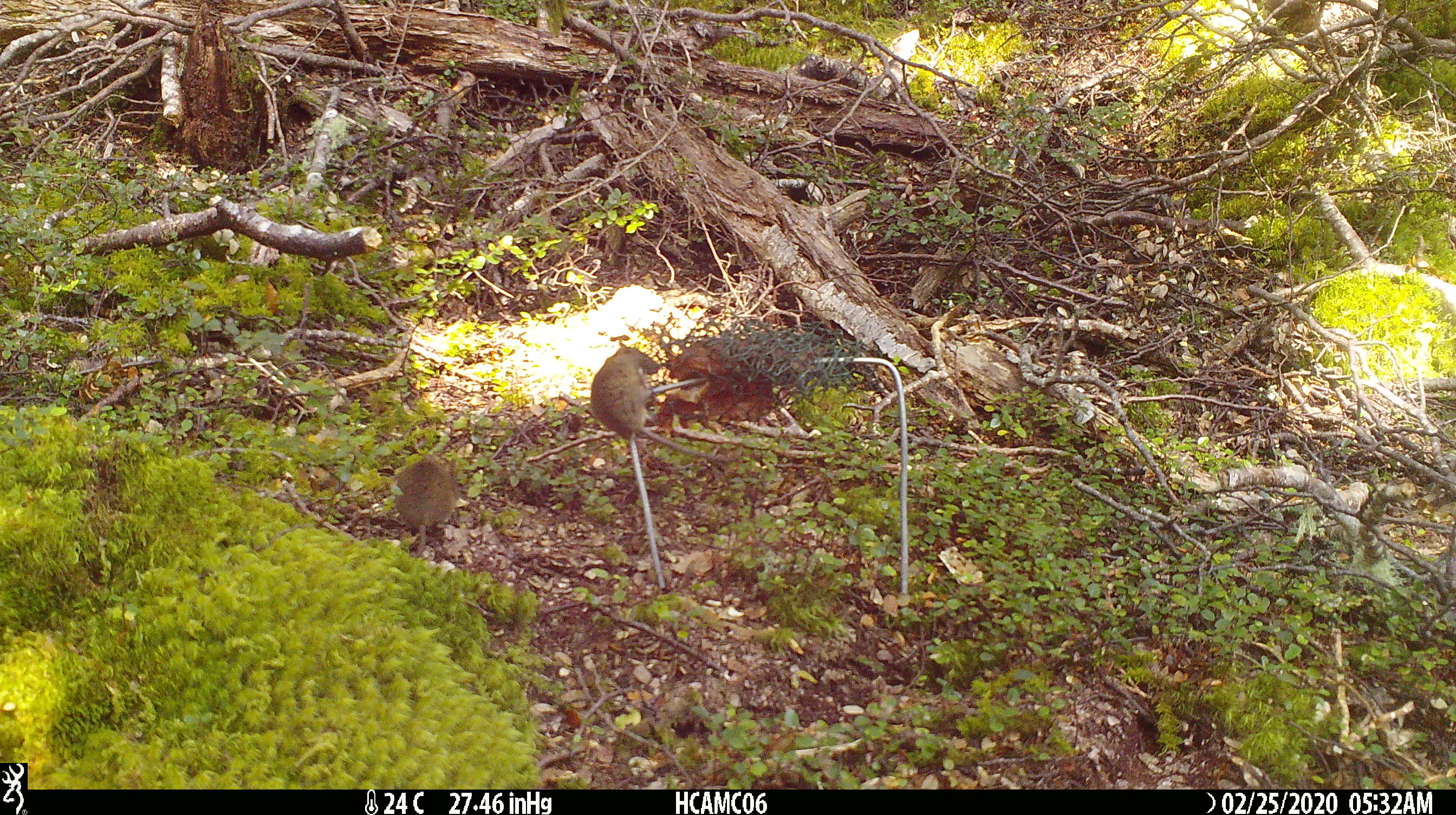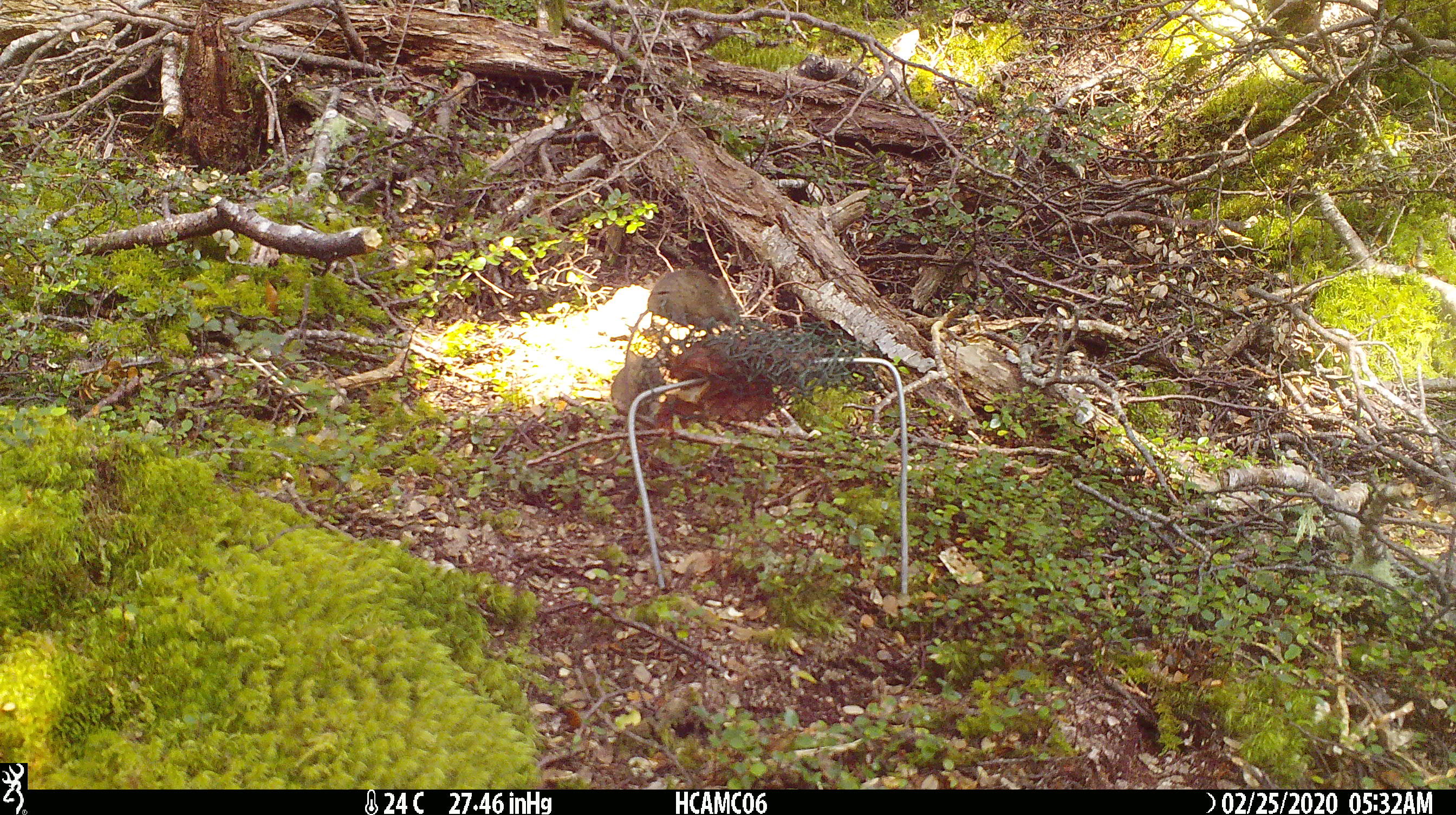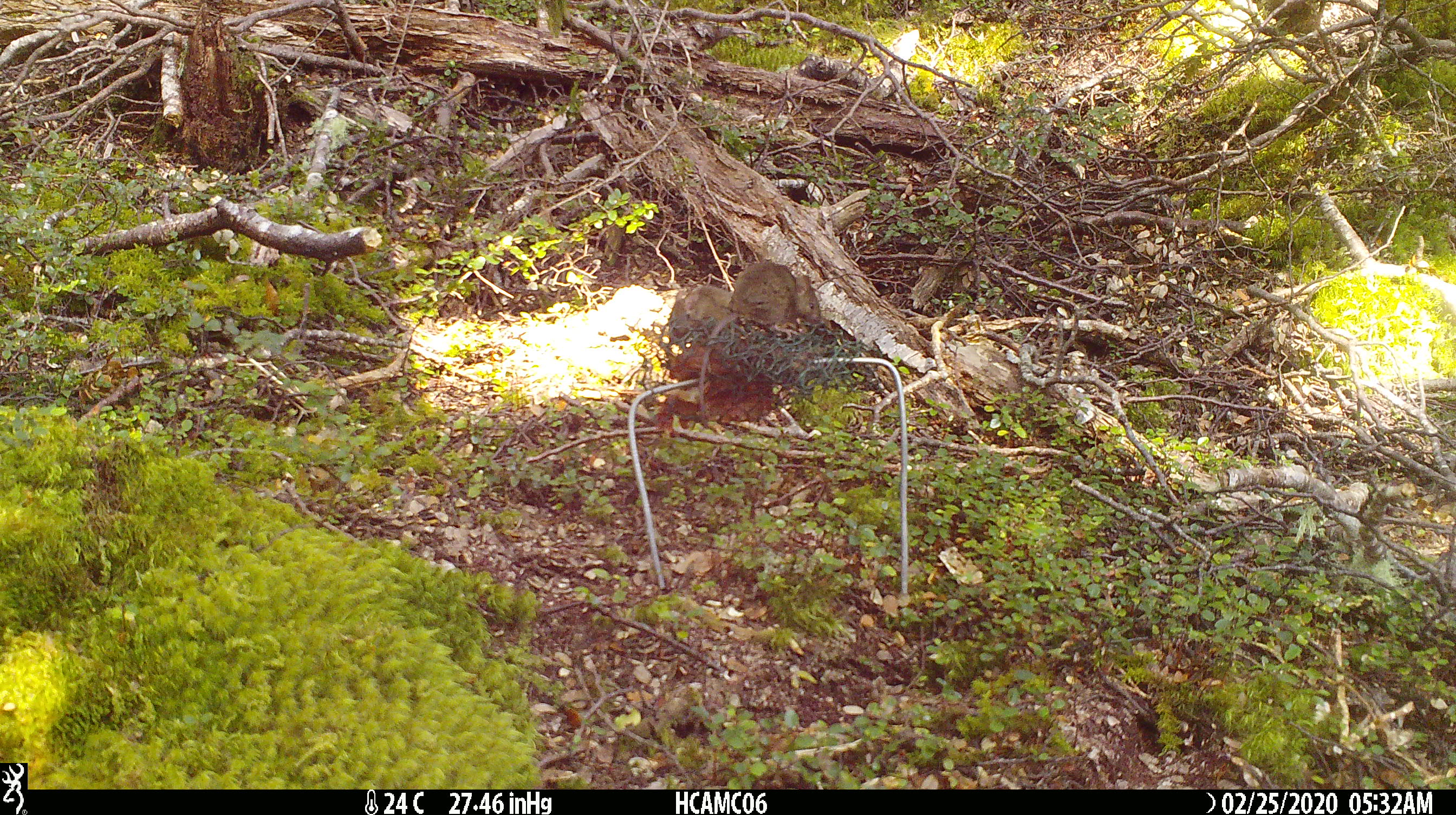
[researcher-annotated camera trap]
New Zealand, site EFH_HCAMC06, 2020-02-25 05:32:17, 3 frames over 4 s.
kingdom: Animalia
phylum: Chordata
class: Mammalia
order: Rodentia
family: Muridae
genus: Mus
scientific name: Mus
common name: mouse